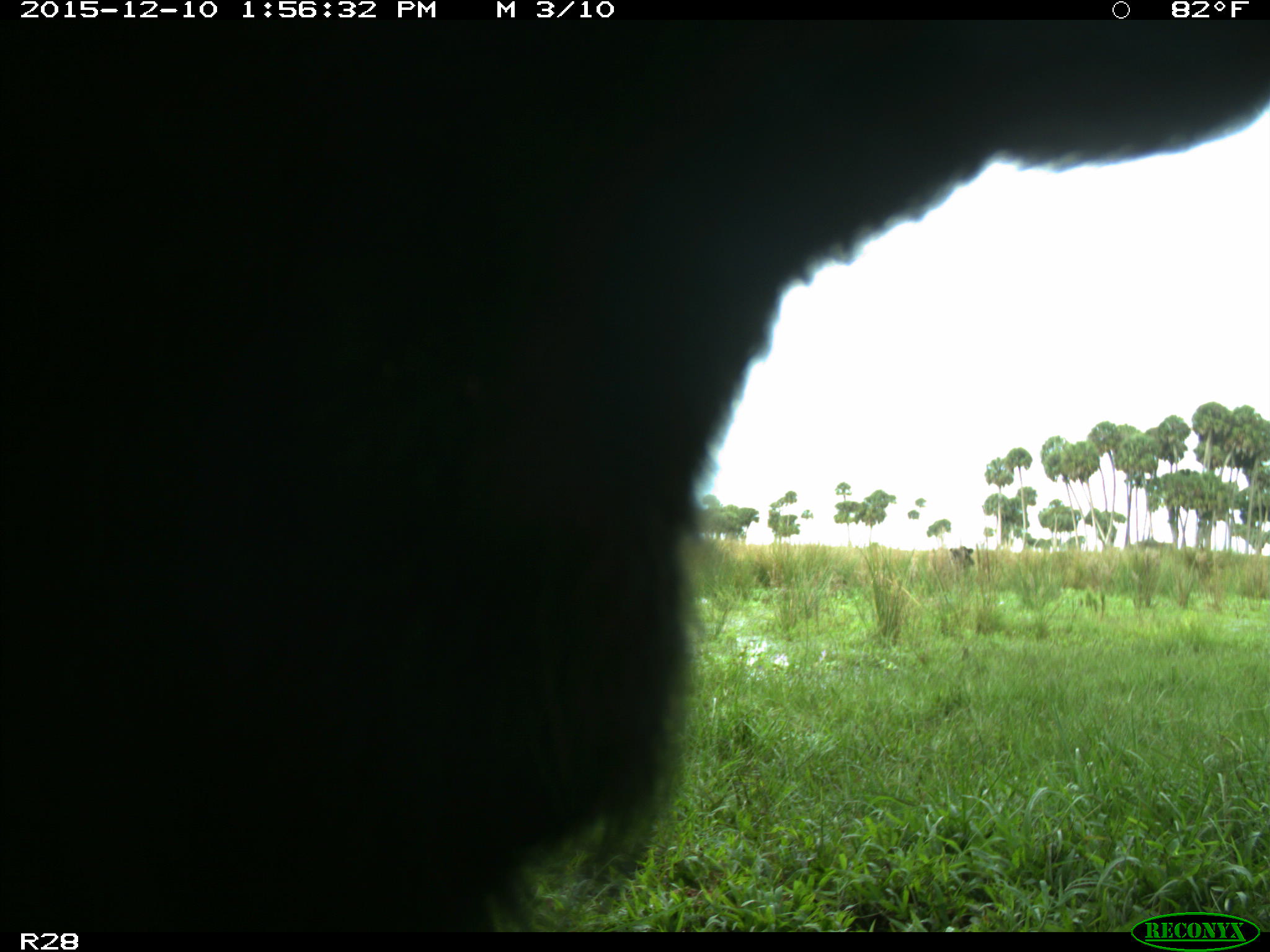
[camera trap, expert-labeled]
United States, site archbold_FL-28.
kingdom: Animalia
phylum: Chordata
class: Mammalia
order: Artiodactyla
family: Bovidae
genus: Bos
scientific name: Bos taurus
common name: domestic cow